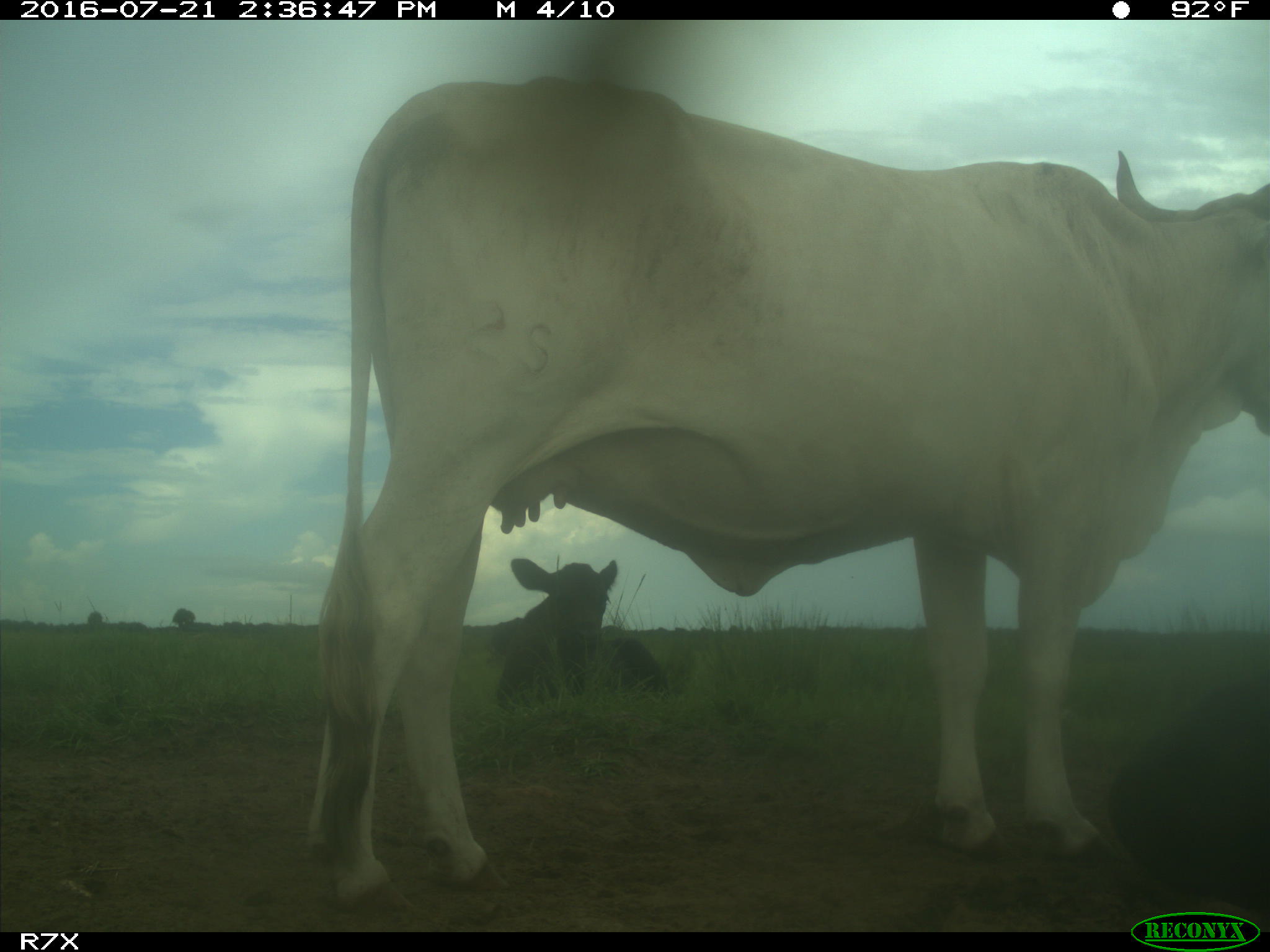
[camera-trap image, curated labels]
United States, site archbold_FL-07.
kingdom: Animalia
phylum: Chordata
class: Mammalia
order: Artiodactyla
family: Bovidae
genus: Bos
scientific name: Bos taurus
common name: domestic cow